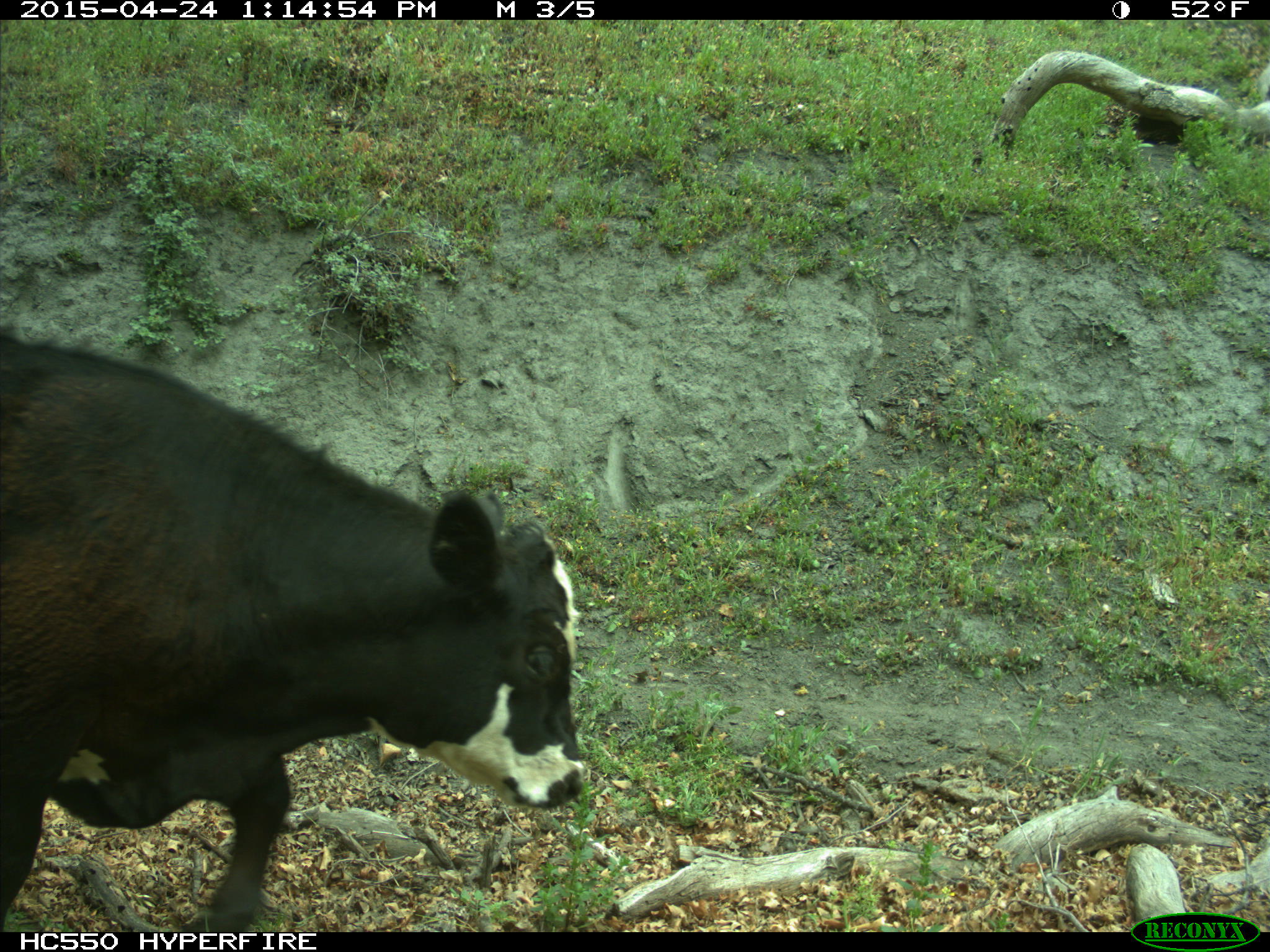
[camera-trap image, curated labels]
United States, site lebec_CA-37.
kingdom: Animalia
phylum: Chordata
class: Mammalia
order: Artiodactyla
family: Bovidae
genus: Bos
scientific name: Bos taurus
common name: domestic cow